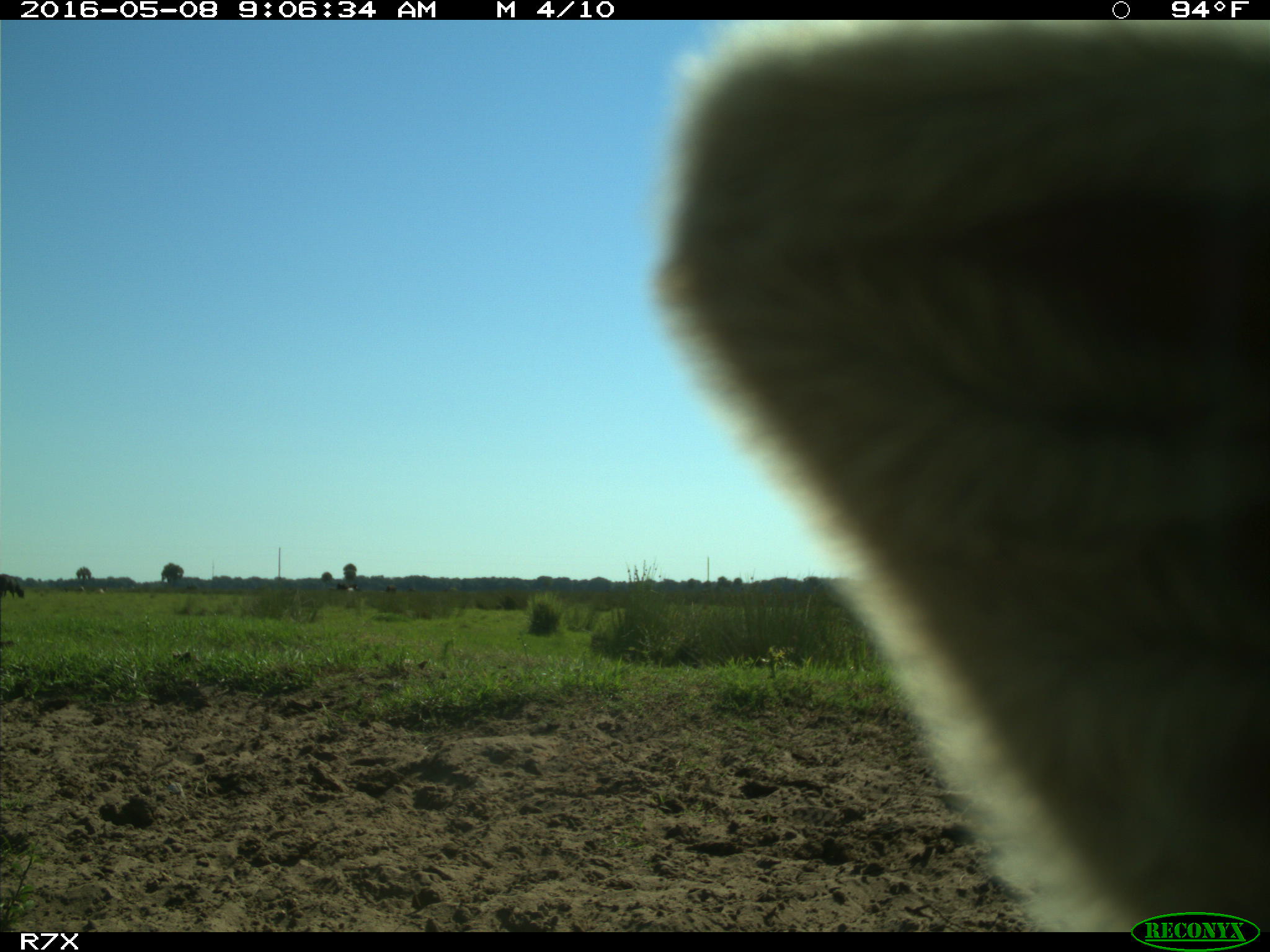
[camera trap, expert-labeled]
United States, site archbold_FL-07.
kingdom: Animalia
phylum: Chordata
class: Mammalia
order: Artiodactyla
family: Bovidae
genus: Bos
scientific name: Bos taurus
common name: domestic cow